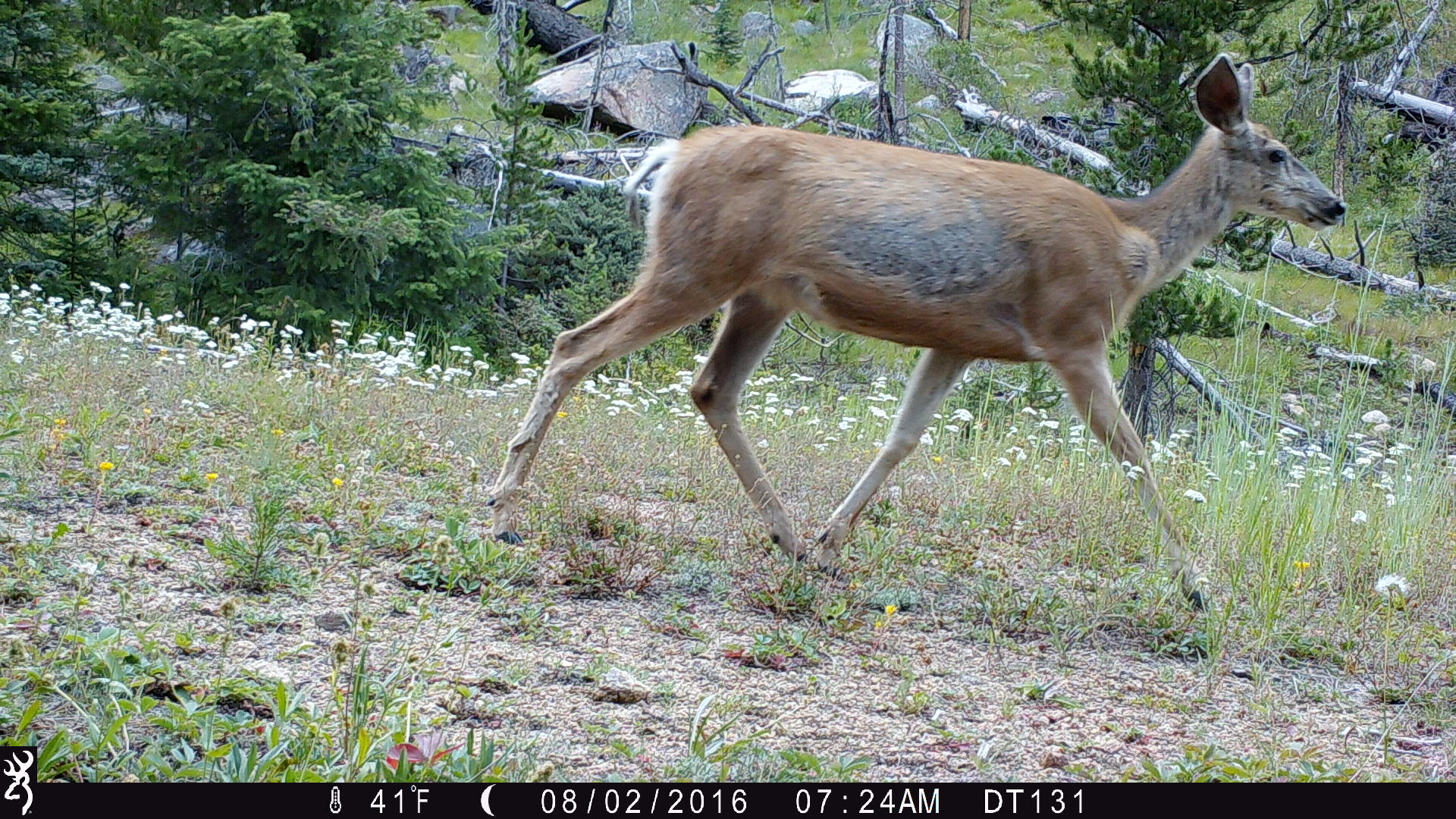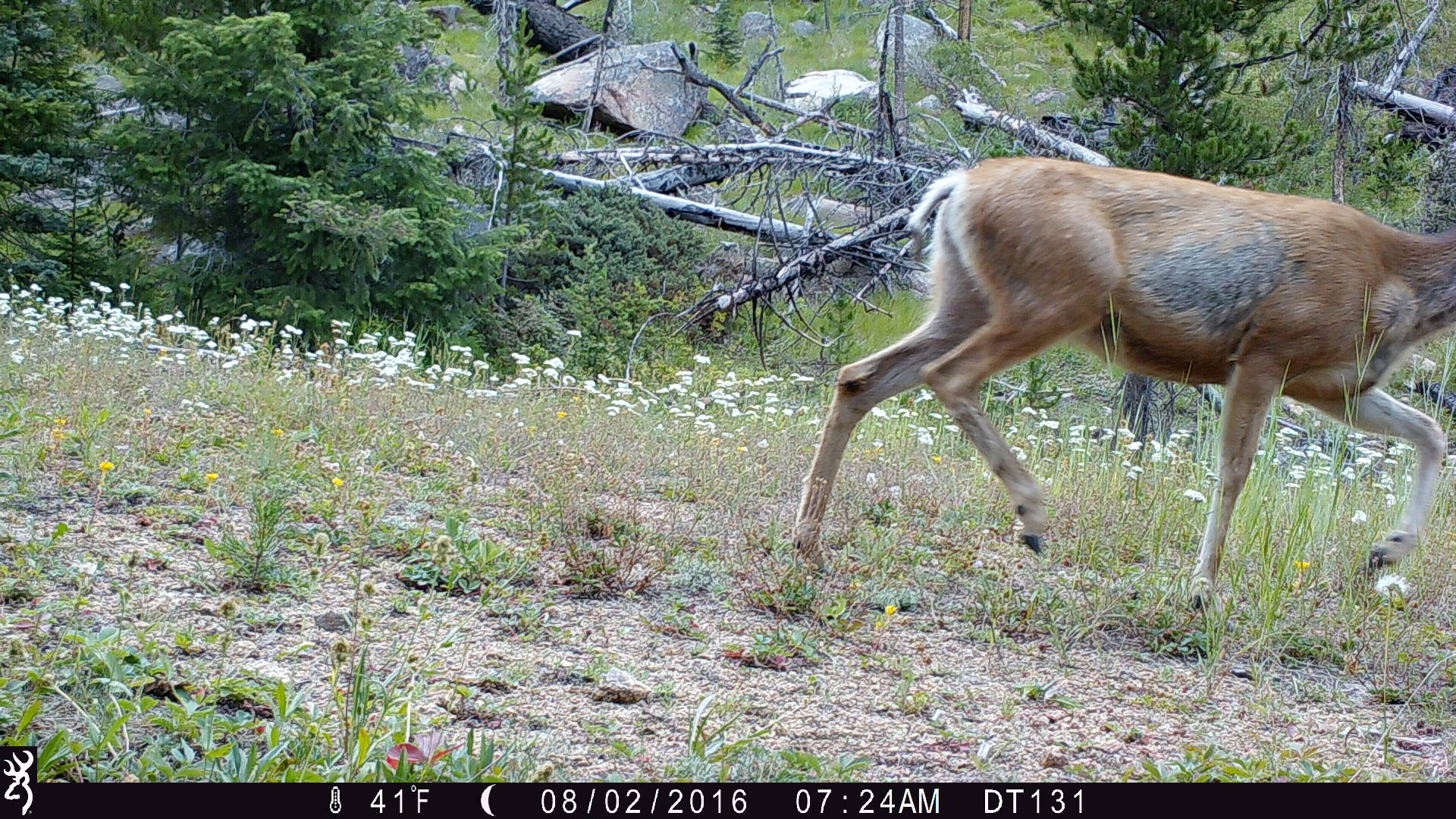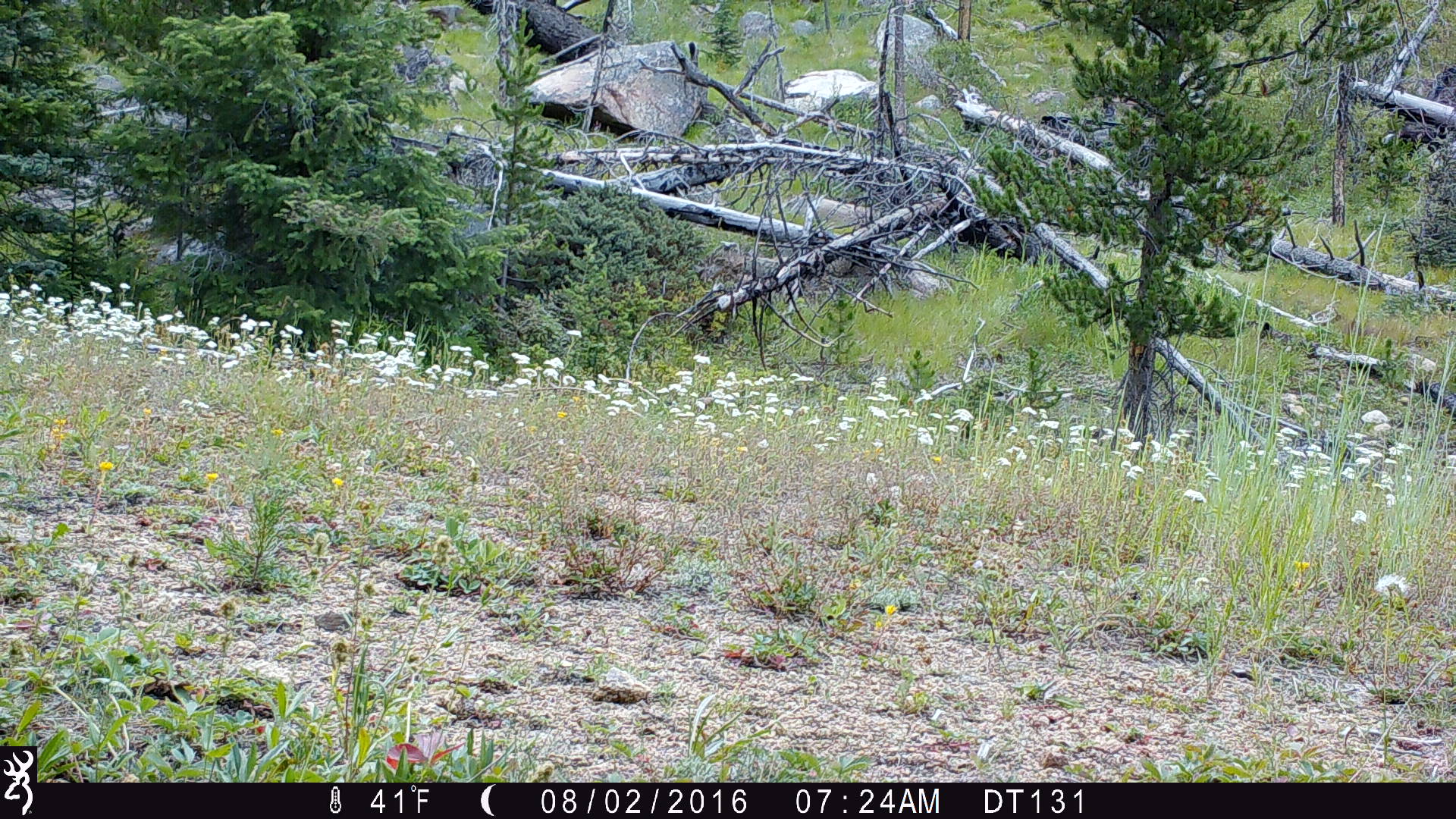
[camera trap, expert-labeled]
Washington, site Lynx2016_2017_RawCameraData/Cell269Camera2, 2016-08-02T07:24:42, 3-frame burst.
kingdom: Animalia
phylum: Chordata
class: Mammalia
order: Artiodactyla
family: Cervidae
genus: Odocoileus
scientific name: Odocoileus hemionus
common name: mule deer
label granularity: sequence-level